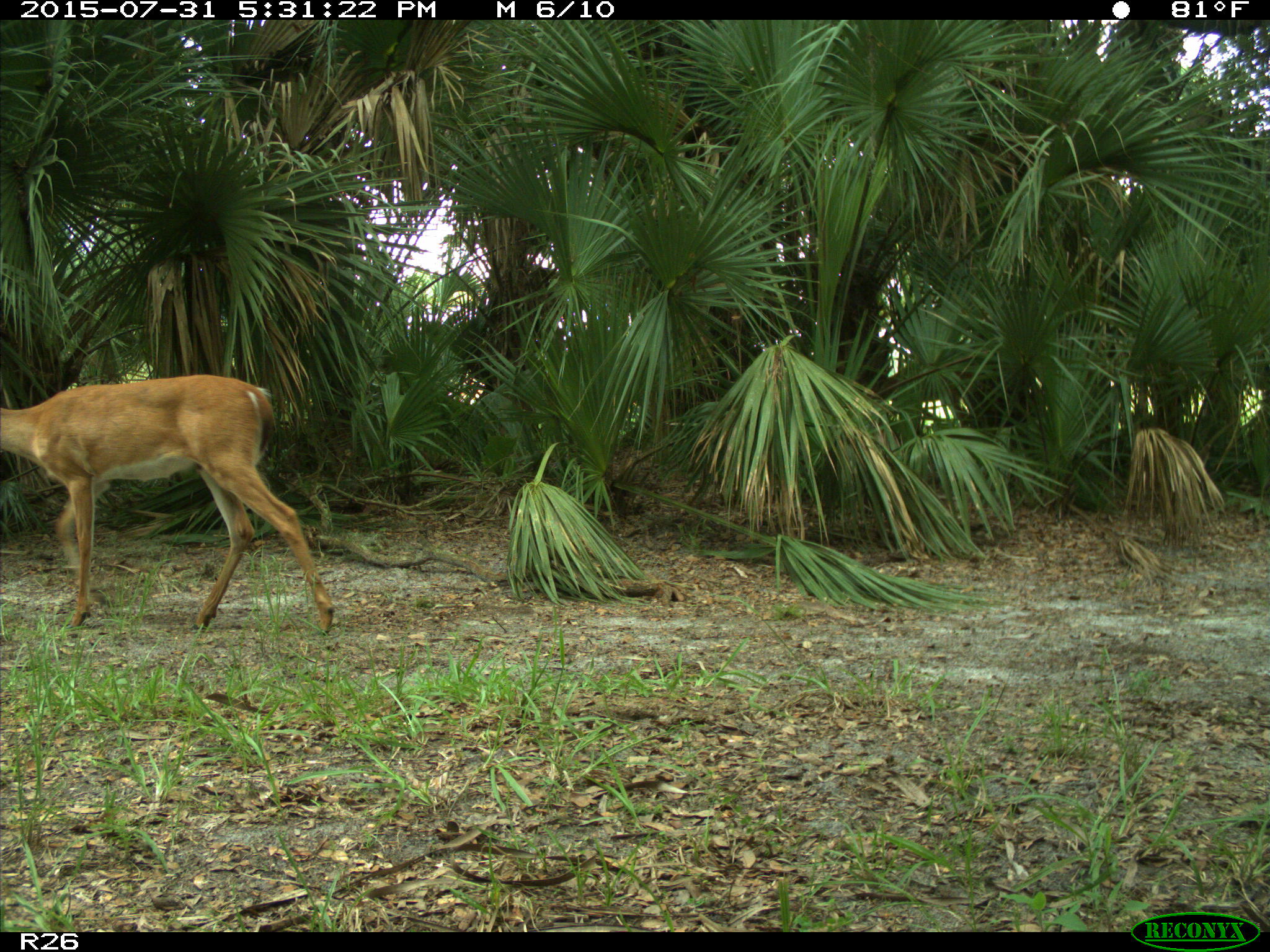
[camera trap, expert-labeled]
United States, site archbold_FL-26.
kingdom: Animalia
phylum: Chordata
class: Mammalia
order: Artiodactyla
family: Cervidae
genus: Odocoileus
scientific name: Odocoileus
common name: deer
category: unidentified deer